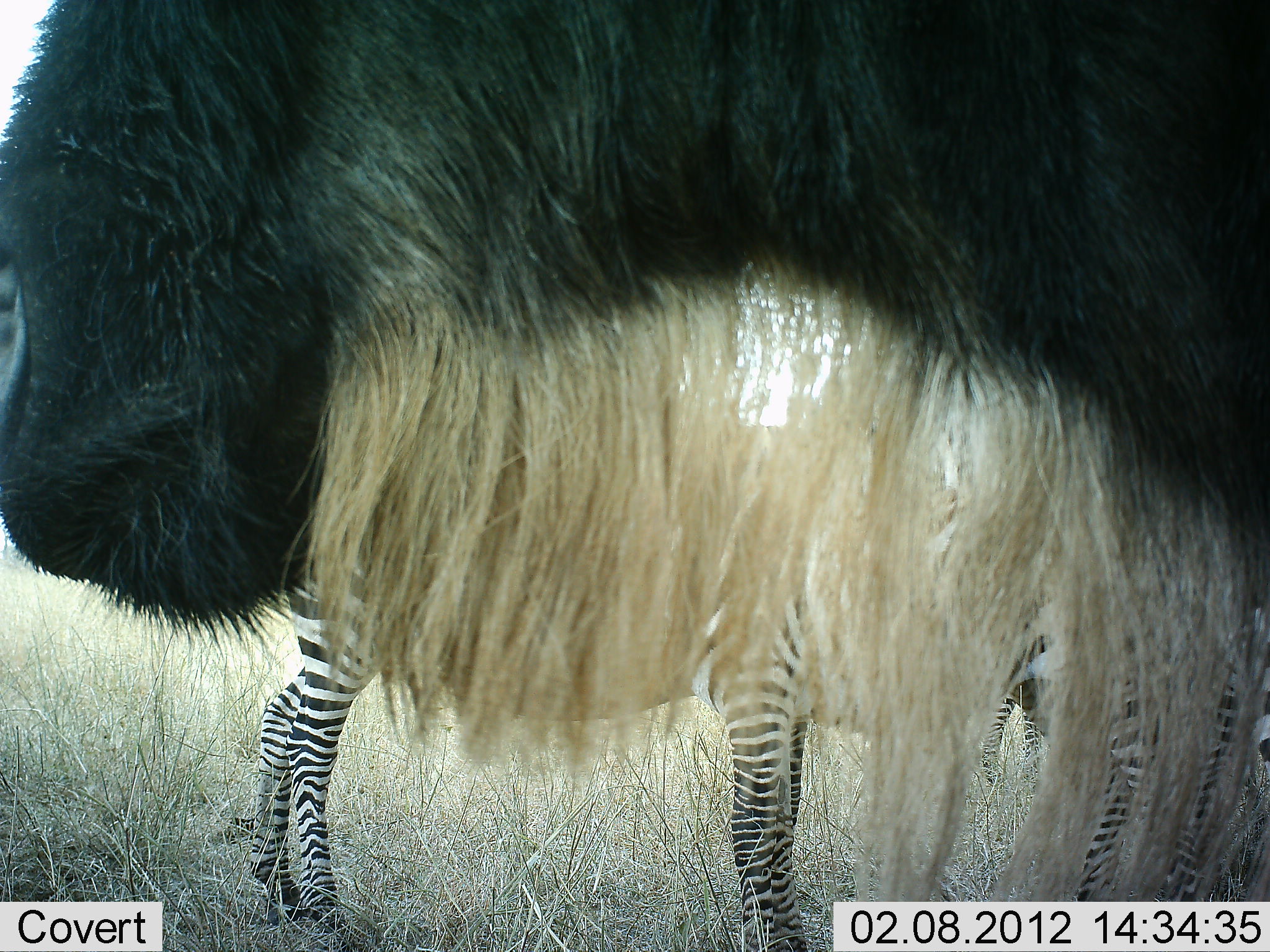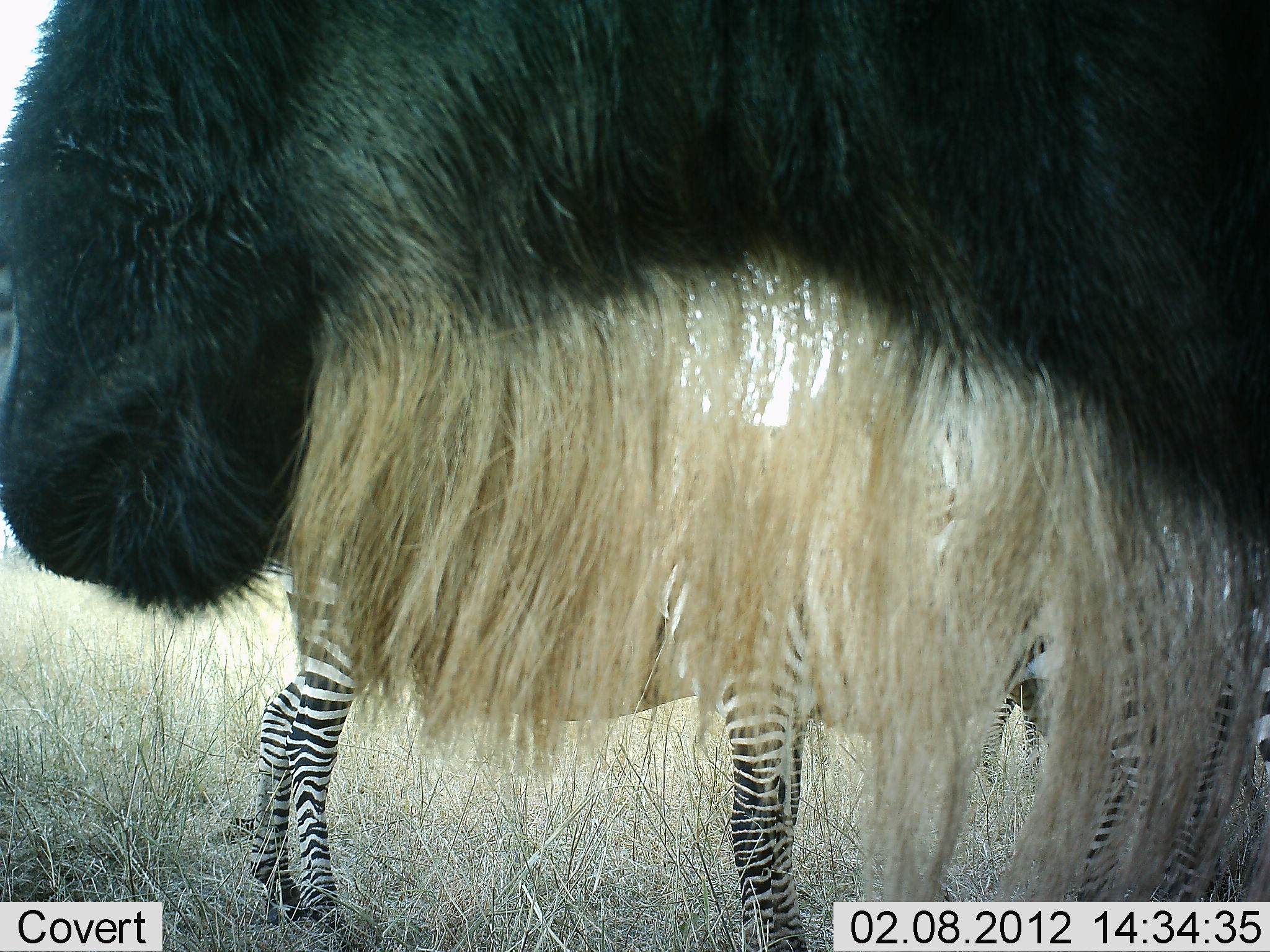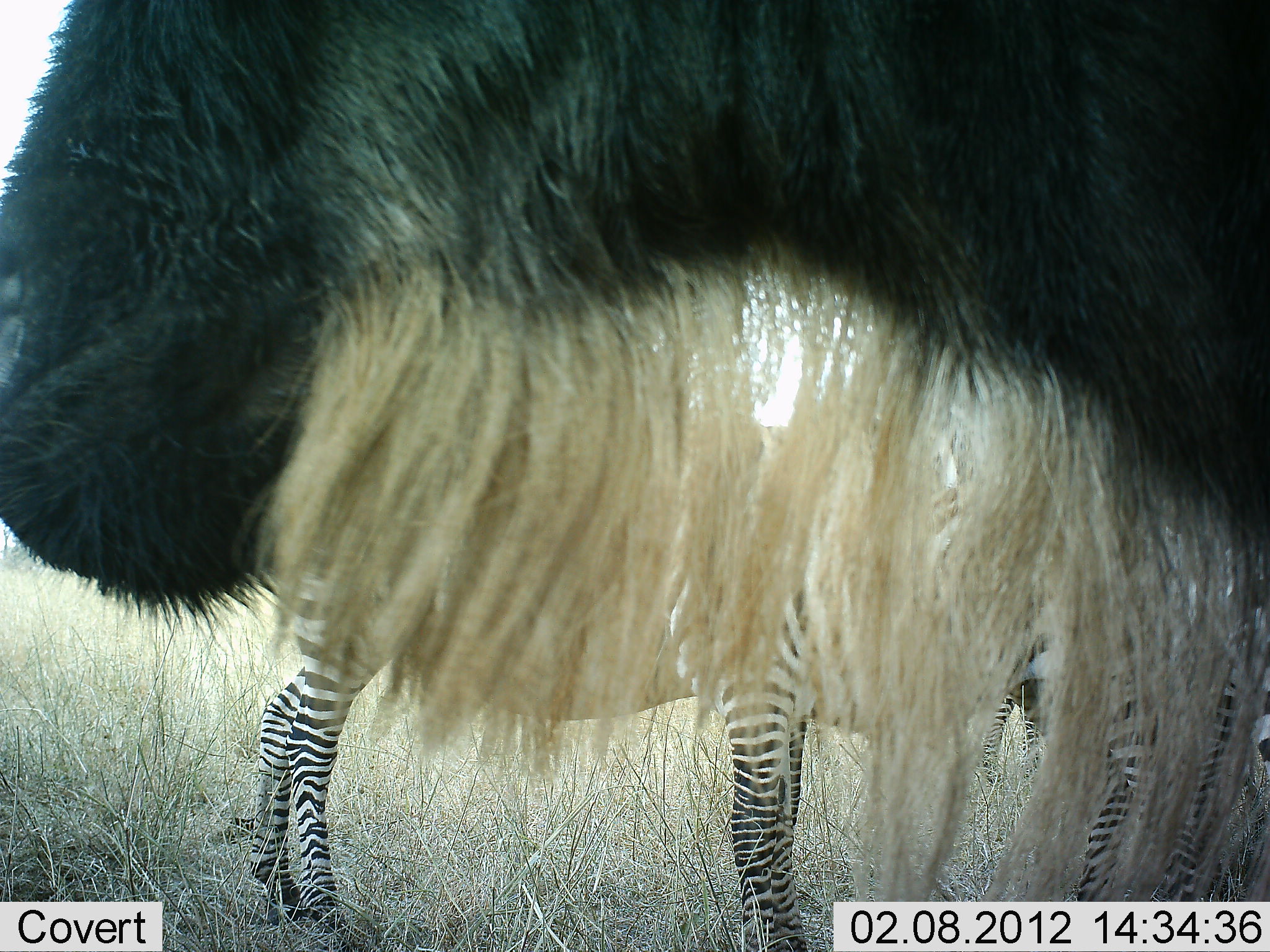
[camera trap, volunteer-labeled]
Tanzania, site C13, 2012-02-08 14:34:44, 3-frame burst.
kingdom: Animalia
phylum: Chordata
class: Mammalia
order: Artiodactyla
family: Bovidae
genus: Connochaetes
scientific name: Connochaetes taurinus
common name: blue wildebeest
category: wildebeest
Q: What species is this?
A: Wildebeest (blue wildebeest) (Connochaetes taurinus).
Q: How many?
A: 1.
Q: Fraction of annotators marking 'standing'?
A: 93%.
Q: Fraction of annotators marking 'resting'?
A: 0%.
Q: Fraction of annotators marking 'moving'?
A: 0%.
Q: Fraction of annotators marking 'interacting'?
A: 0%.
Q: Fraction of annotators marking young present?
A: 0%.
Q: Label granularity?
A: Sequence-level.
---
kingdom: Animalia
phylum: Chordata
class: Mammalia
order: Perissodactyla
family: Equidae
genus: Equus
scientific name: Equus quagga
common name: plains zebra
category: zebra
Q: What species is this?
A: Zebra (plains zebra) (Equus quagga).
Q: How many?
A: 3.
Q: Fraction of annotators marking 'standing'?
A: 100%.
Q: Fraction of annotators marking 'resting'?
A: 0%.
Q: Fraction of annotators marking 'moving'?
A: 0%.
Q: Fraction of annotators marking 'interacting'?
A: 0%.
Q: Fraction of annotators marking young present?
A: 0%.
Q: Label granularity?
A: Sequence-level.